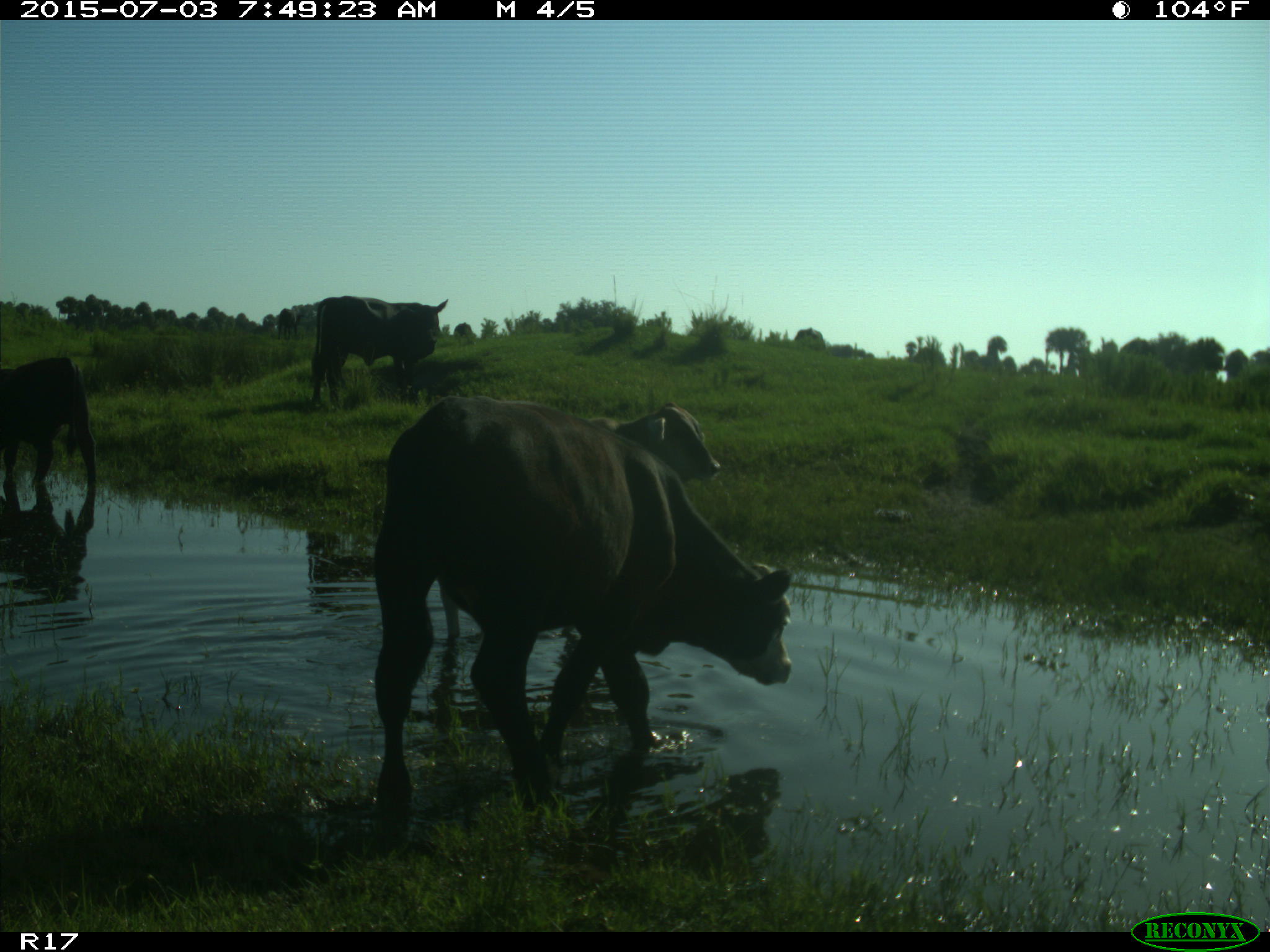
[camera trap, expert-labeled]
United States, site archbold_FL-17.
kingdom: Animalia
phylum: Chordata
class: Mammalia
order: Artiodactyla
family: Bovidae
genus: Bos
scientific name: Bos taurus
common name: domestic cow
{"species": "Bos taurus (domestic cow)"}